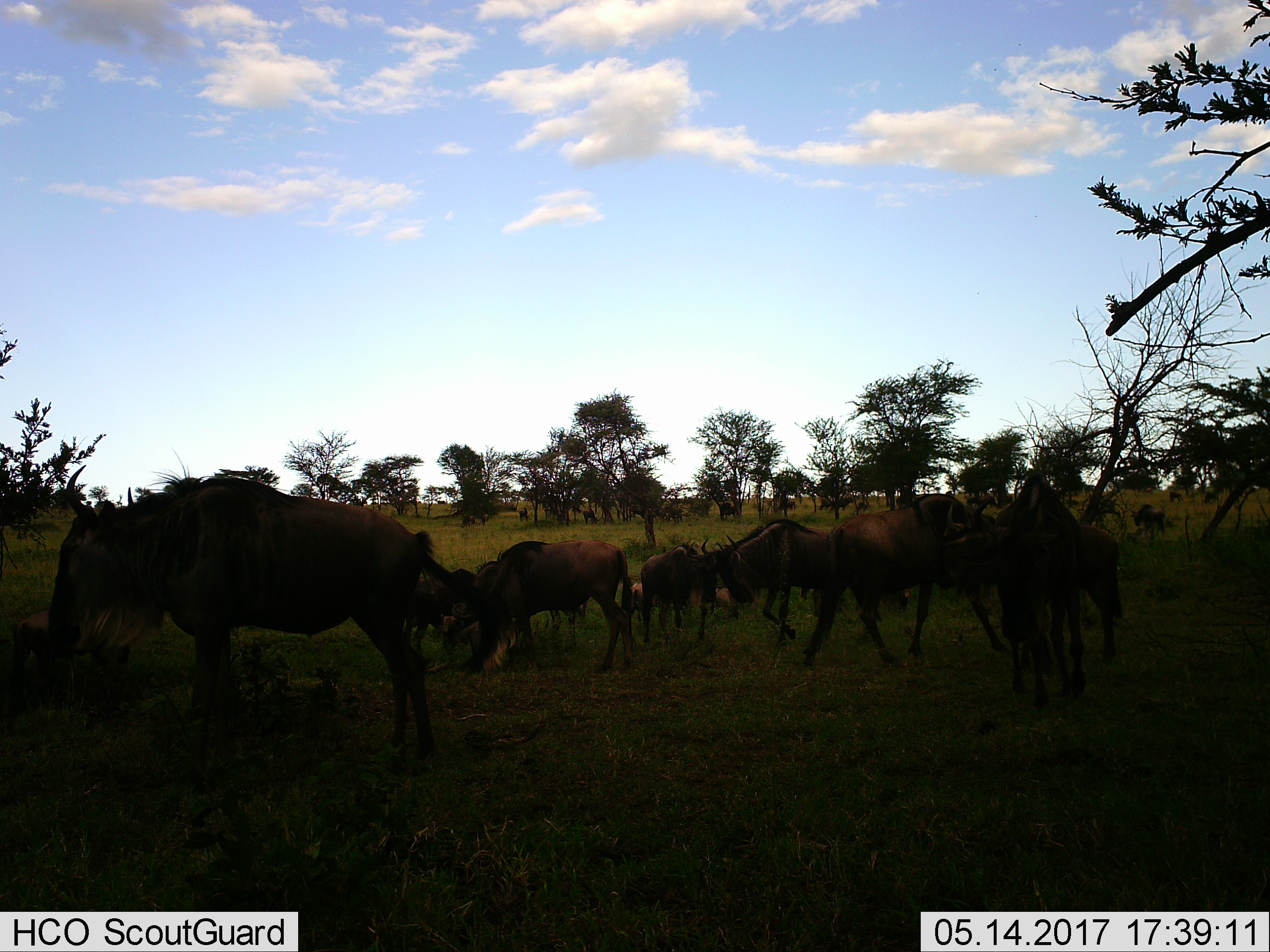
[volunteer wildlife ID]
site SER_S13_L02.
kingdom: Animalia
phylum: Chordata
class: Mammalia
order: Artiodactyla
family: Bovidae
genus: Connochaetes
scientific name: Connochaetes taurinus taurinus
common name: blue wildebeest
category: wildebeestblue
Wildebeestblue (blue wildebeest) (Connochaetes taurinus taurinus), count 11-50. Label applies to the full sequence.